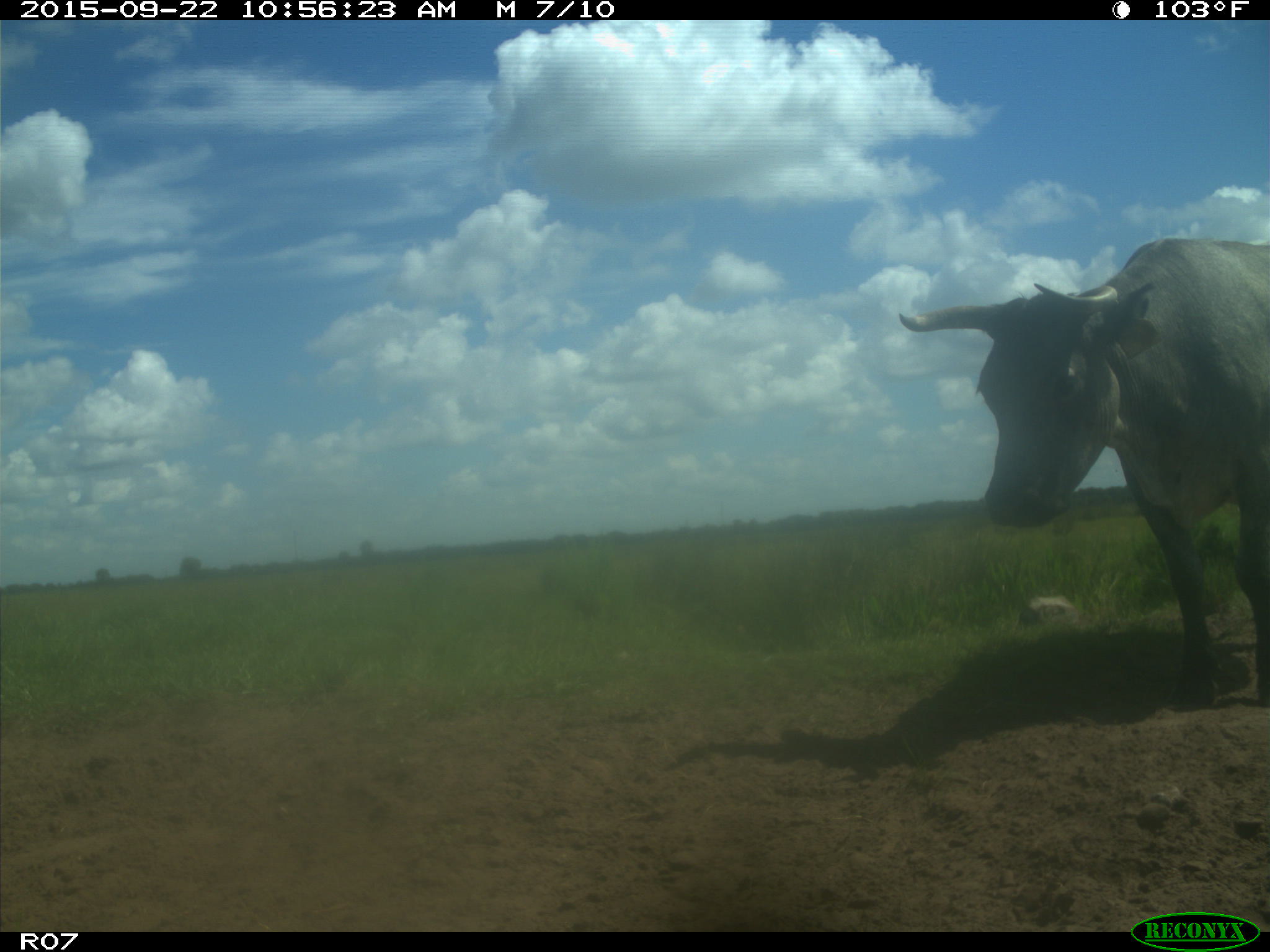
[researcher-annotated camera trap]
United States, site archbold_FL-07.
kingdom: Animalia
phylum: Chordata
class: Mammalia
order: Artiodactyla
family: Bovidae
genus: Bos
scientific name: Bos taurus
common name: domestic cow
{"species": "Bos taurus (domestic cow)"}